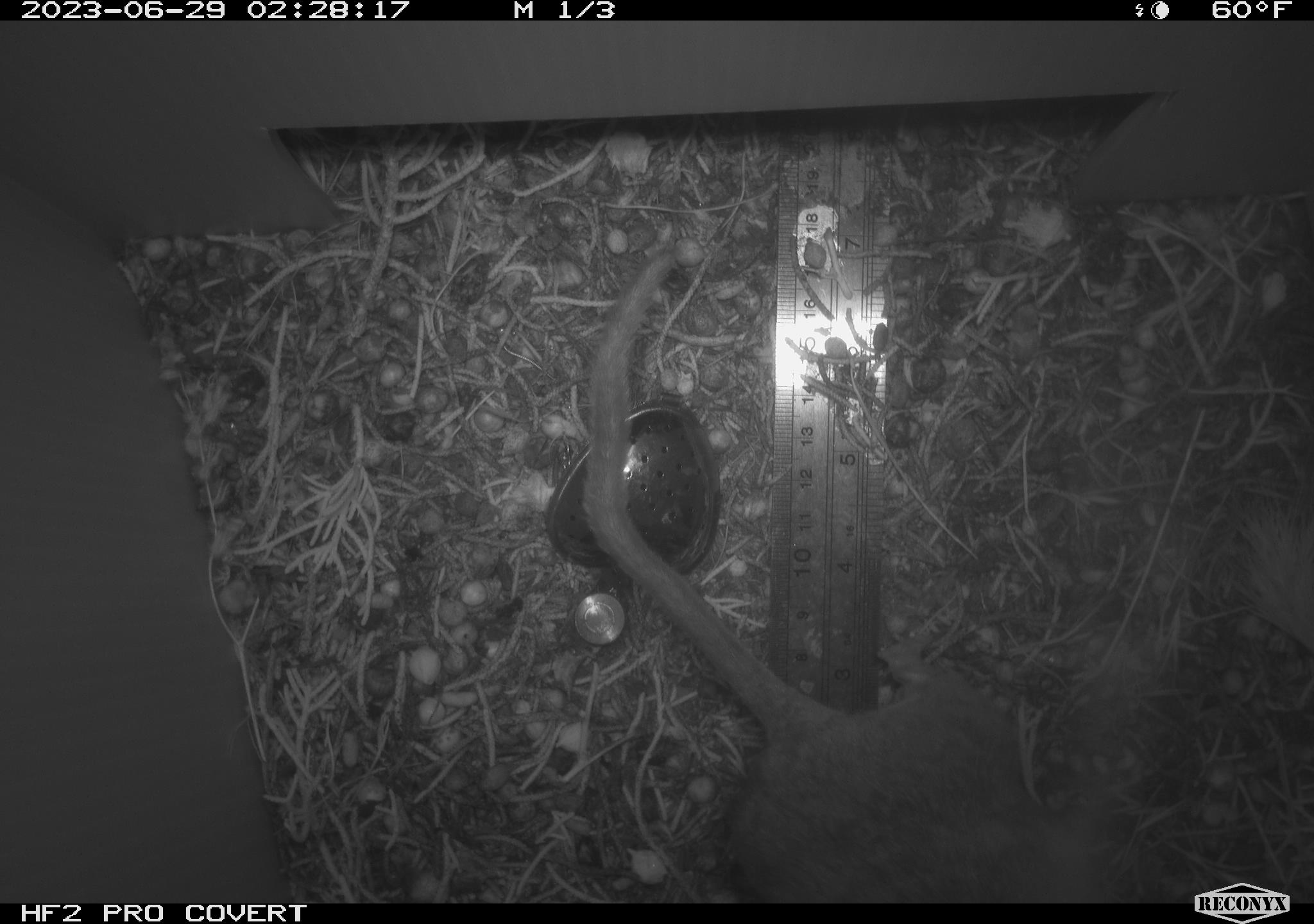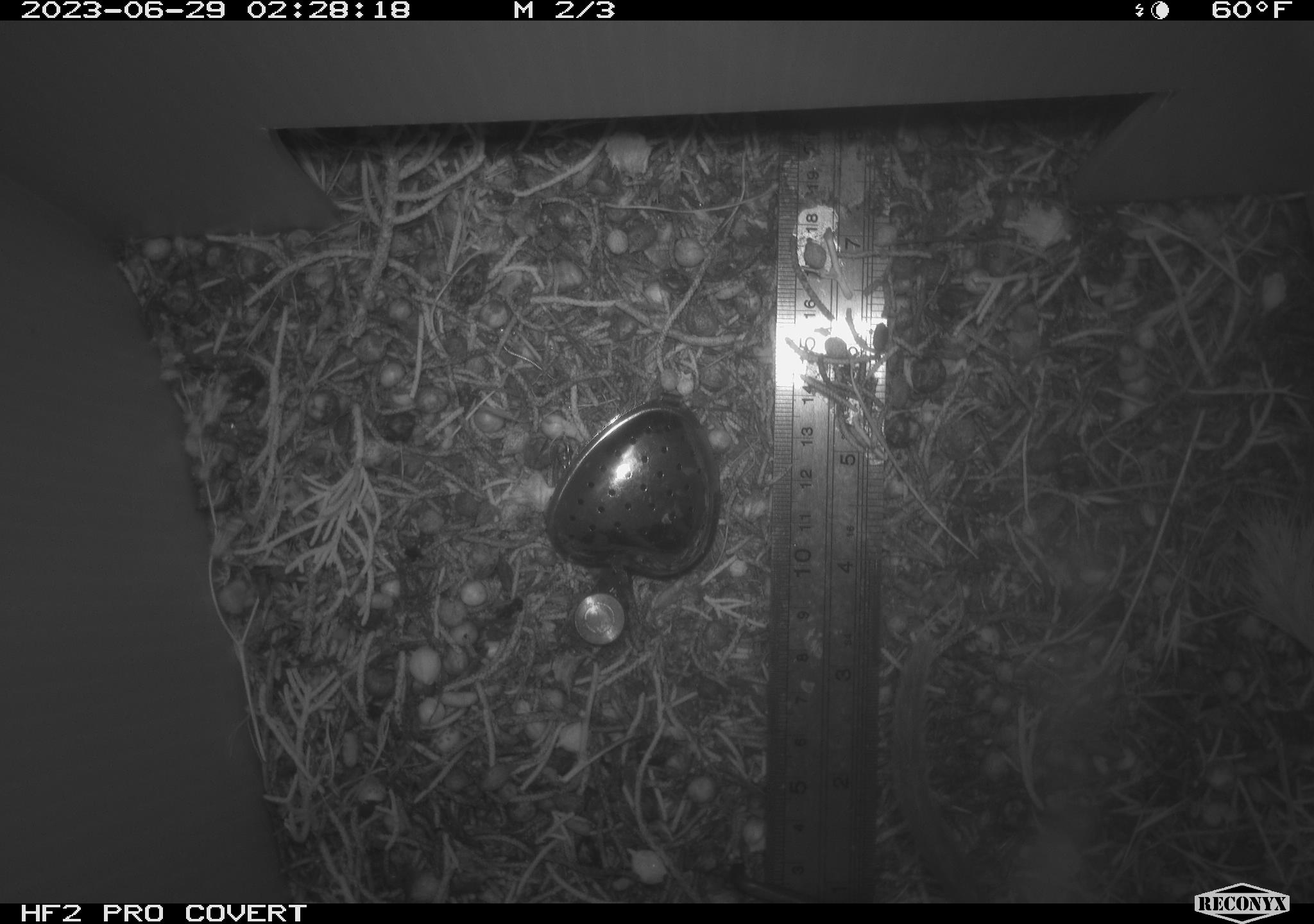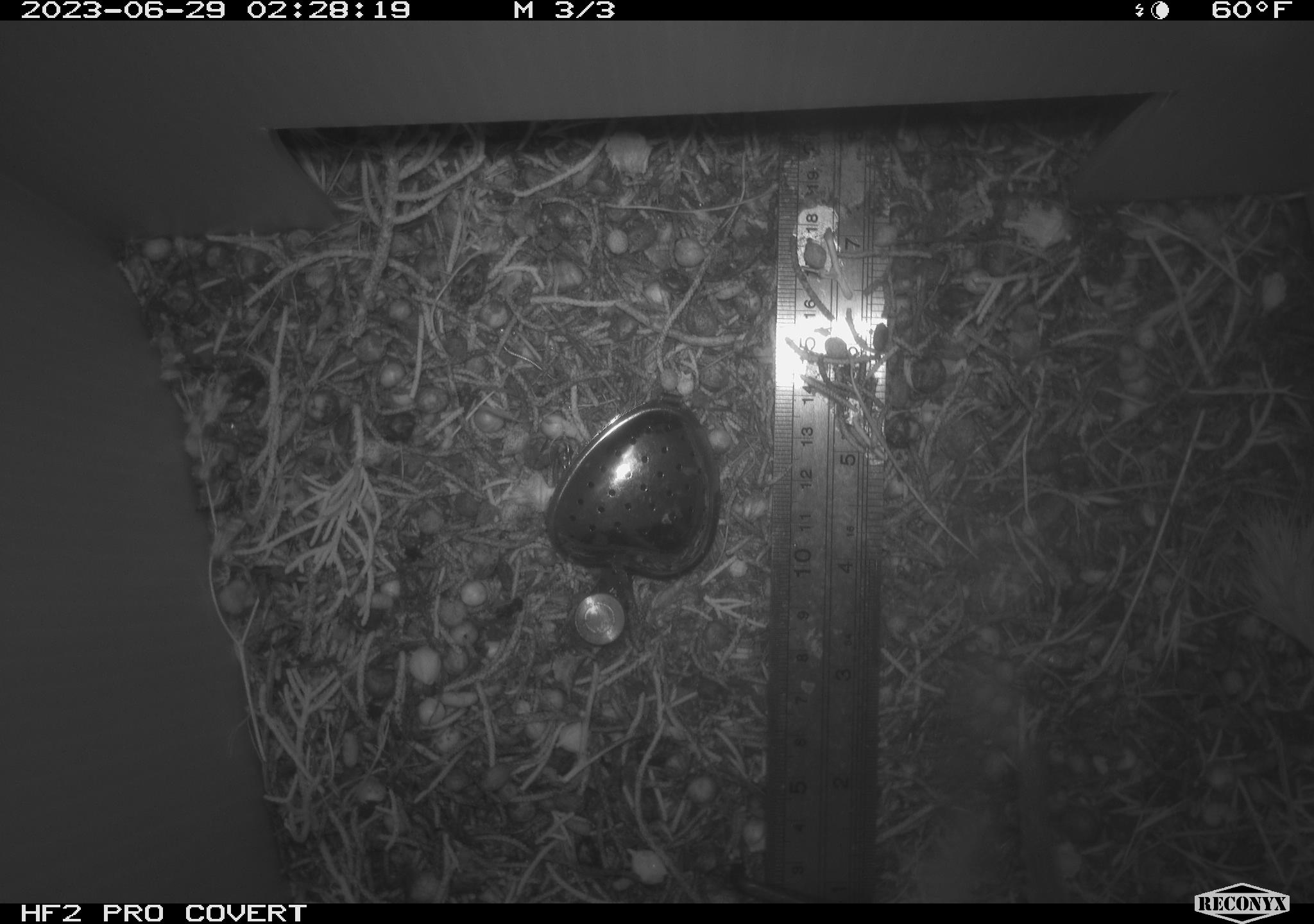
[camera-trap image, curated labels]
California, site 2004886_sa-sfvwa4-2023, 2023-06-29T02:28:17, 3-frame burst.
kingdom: Animalia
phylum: Chordata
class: Mammalia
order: Rodentia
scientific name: Rodentia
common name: mouse species